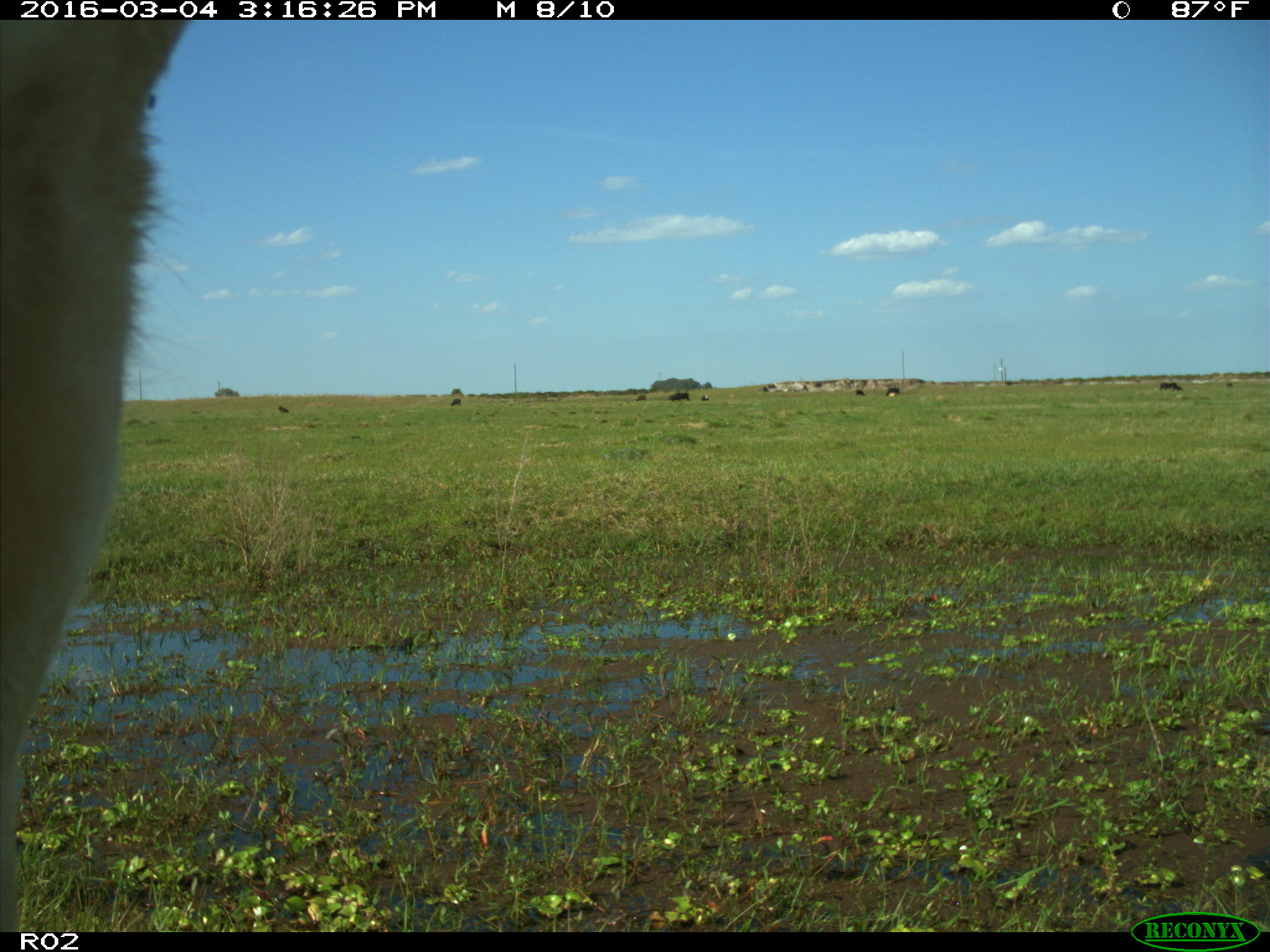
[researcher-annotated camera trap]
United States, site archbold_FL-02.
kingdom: Animalia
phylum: Chordata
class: Mammalia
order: Artiodactyla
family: Bovidae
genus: Bos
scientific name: Bos taurus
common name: domestic cow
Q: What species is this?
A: Bos taurus (domestic cow).